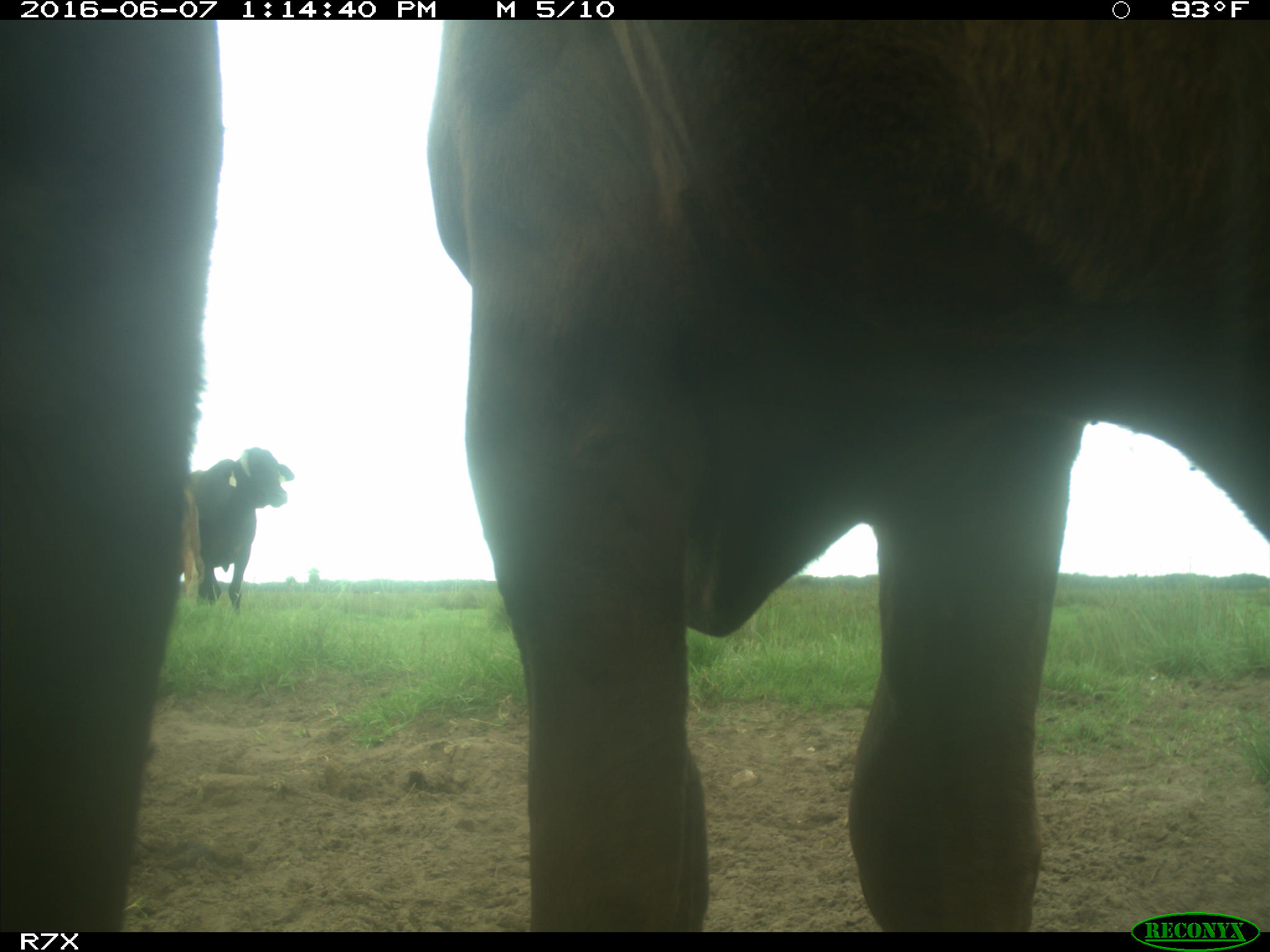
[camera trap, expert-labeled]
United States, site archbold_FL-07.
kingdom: Animalia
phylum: Chordata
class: Mammalia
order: Artiodactyla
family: Bovidae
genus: Bos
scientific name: Bos taurus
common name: domestic cow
Bos taurus (domestic cow).